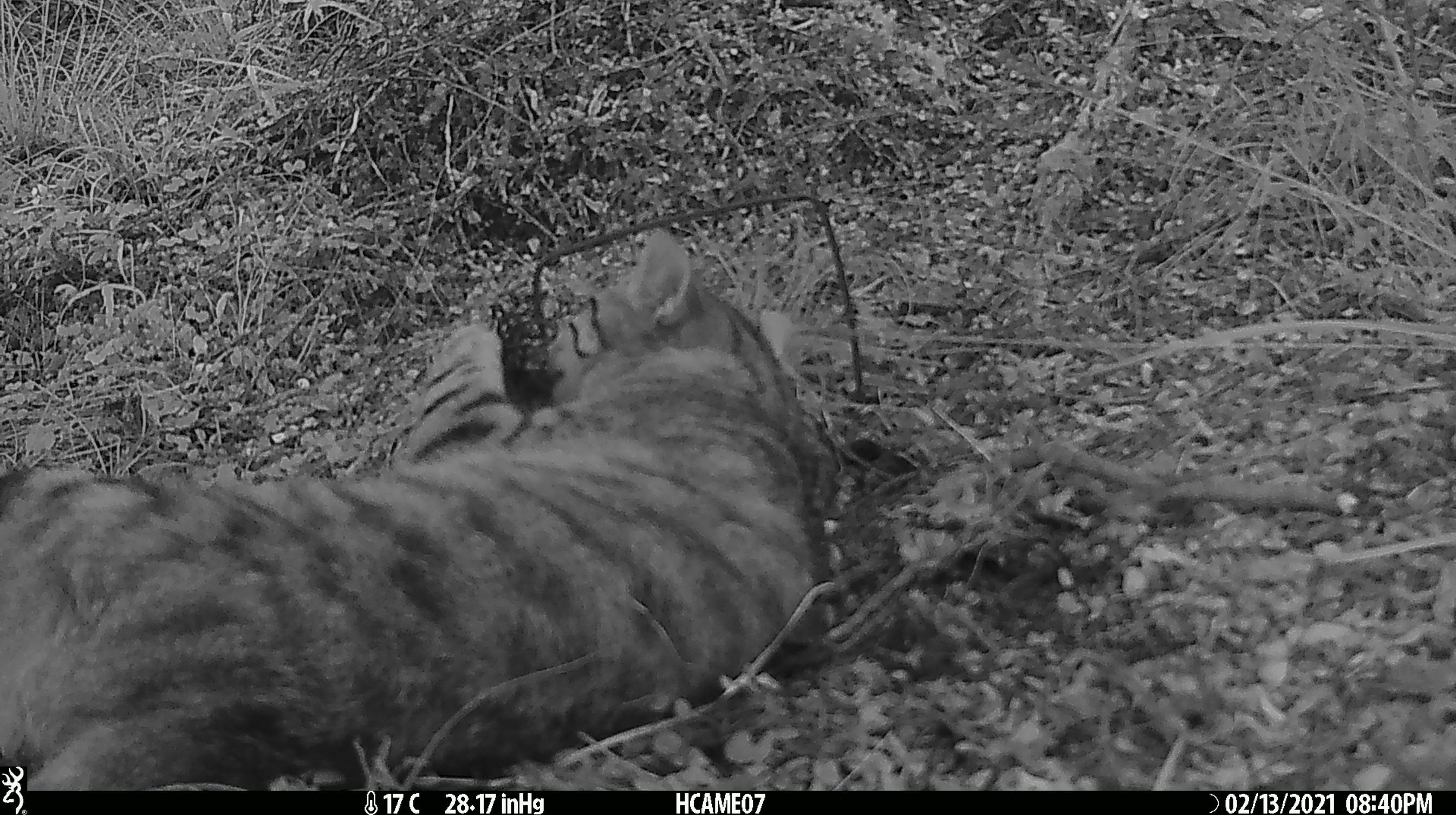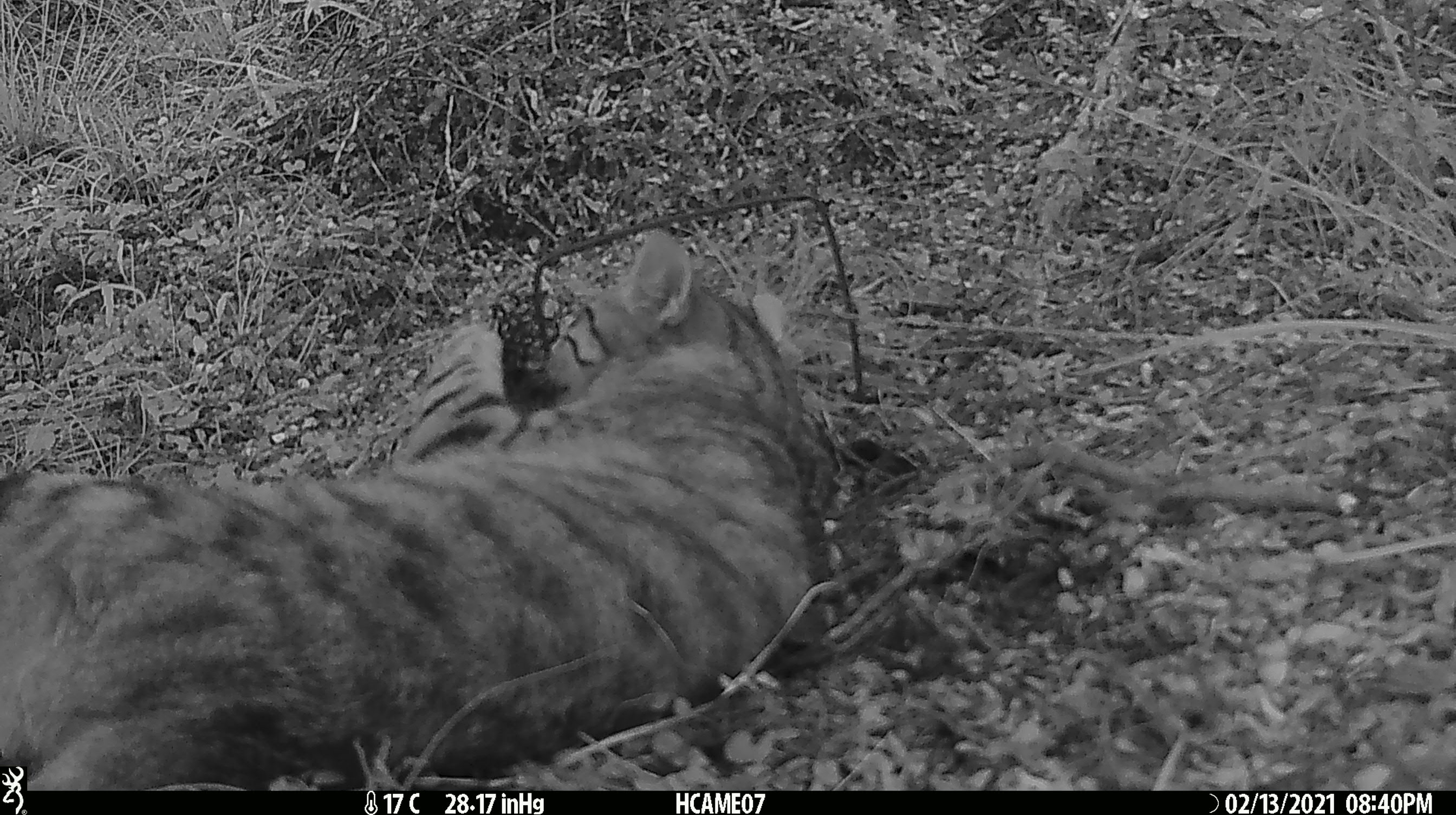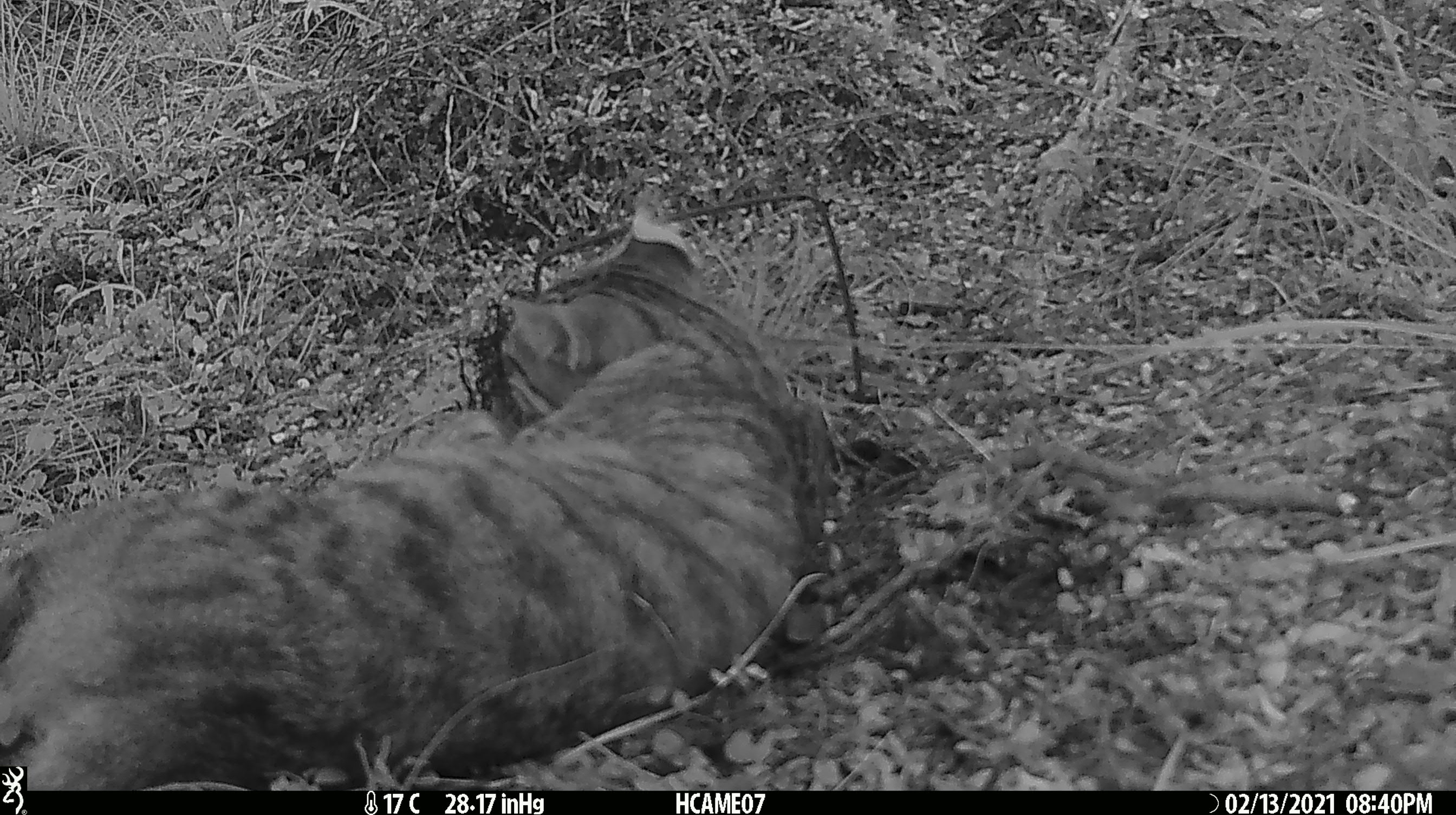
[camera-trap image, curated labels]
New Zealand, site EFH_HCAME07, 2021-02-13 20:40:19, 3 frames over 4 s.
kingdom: Animalia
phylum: Chordata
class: Mammalia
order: Carnivora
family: Felidae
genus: Felis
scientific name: Felis catus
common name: domestic cat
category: cat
Cat (domestic cat) (Felis catus).